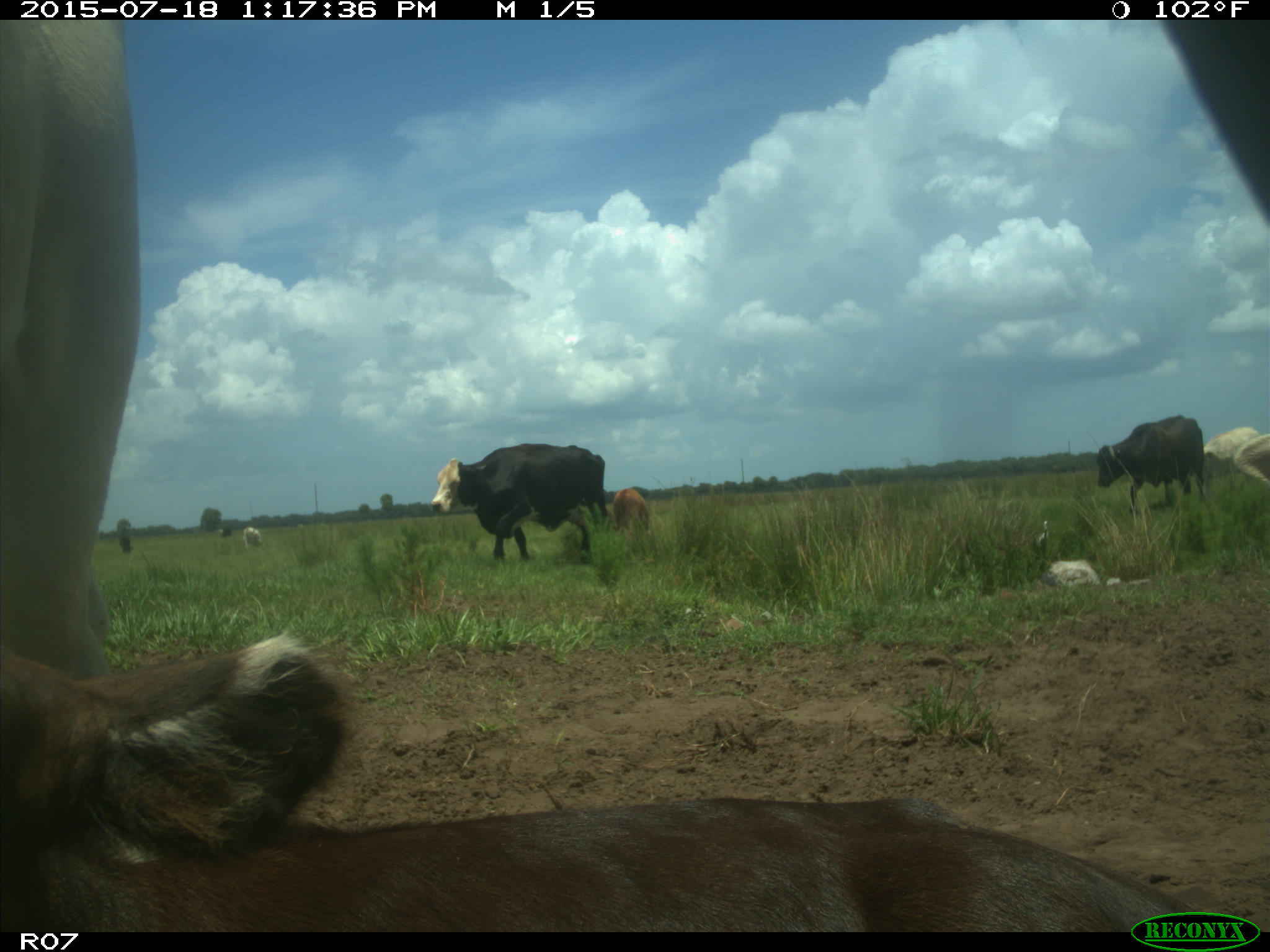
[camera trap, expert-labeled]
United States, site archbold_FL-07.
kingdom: Animalia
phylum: Chordata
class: Mammalia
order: Artiodactyla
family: Bovidae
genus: Bos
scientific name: Bos taurus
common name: domestic cow